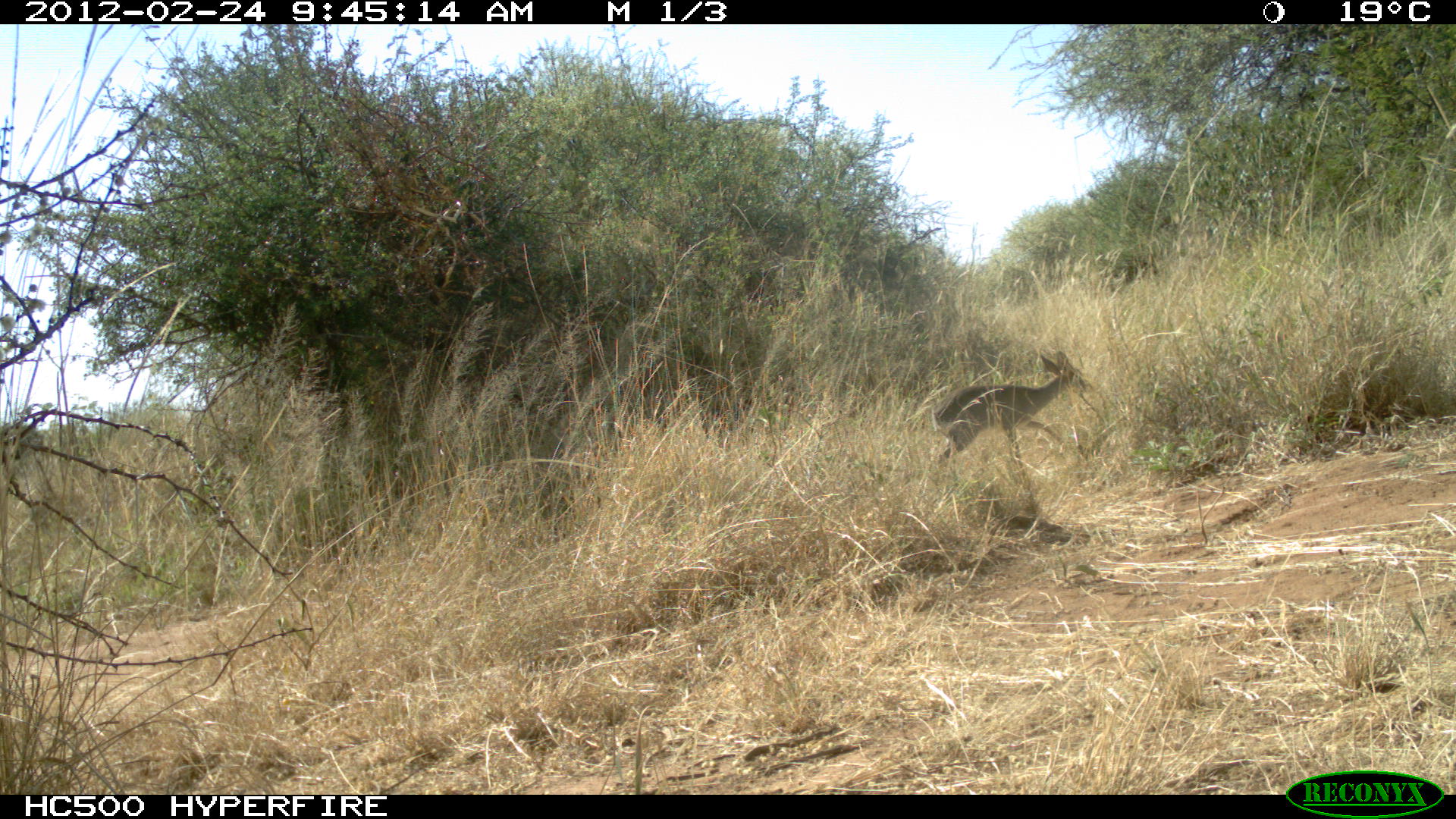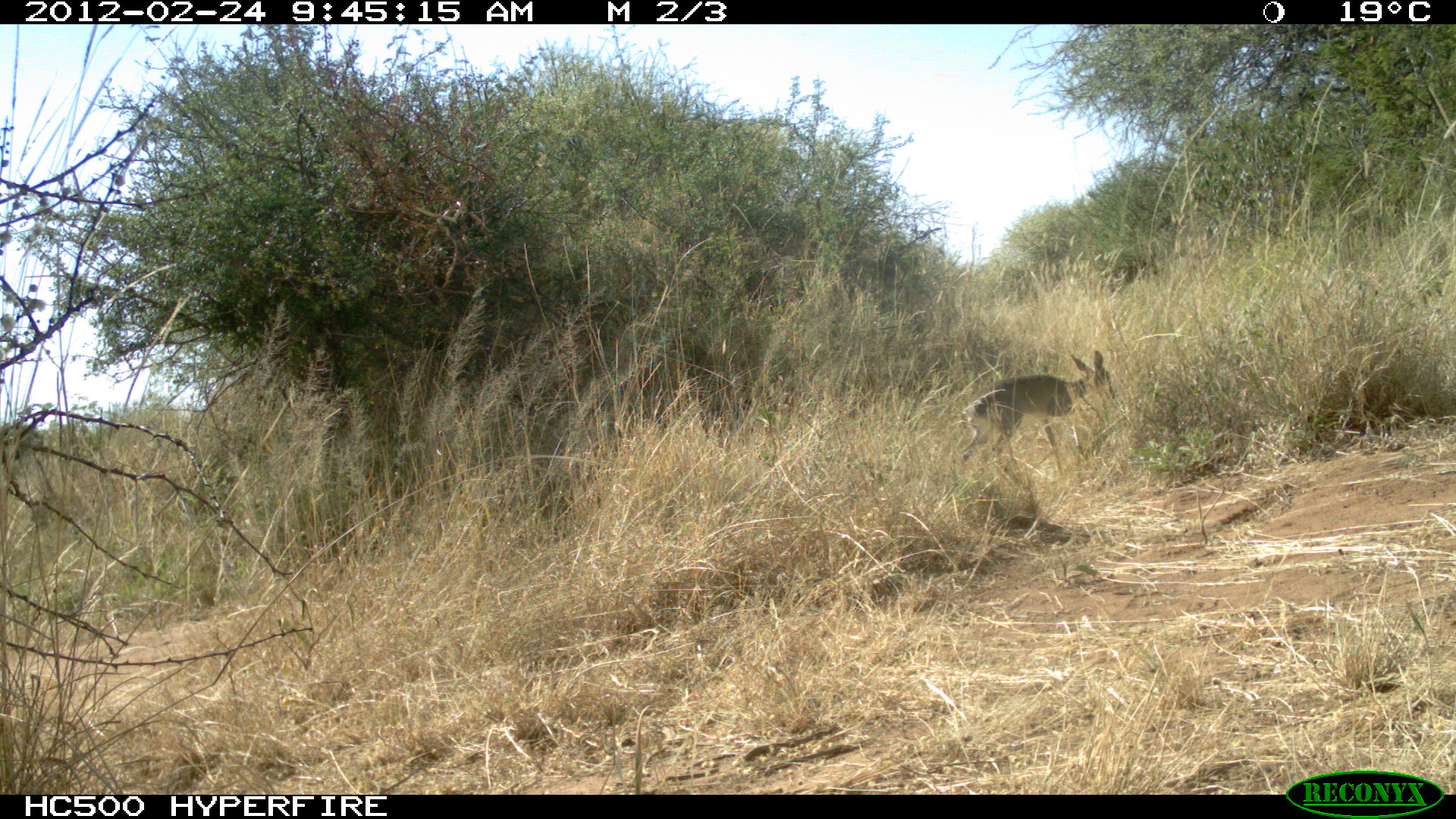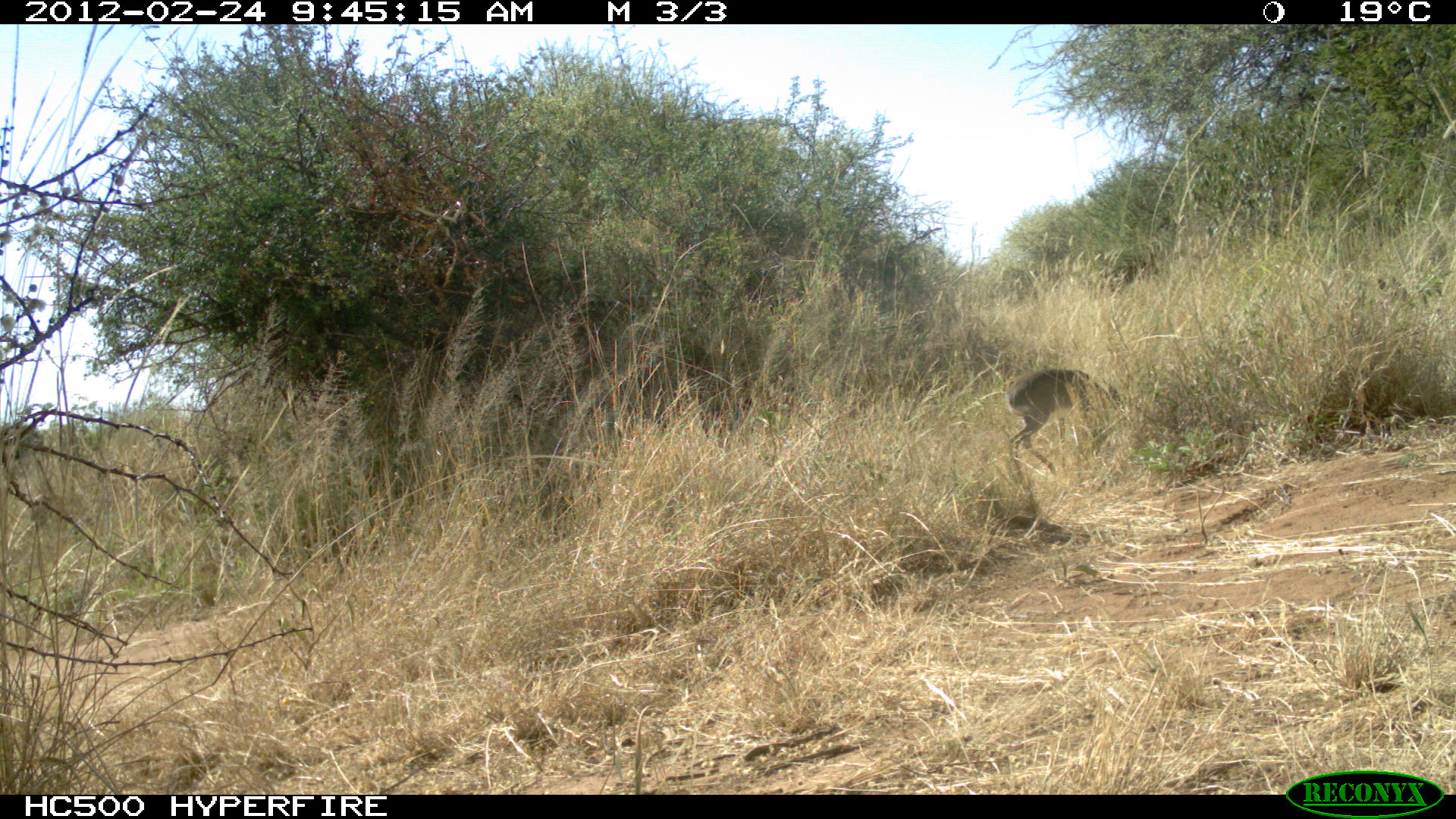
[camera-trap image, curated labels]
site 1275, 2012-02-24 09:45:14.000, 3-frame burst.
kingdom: Animalia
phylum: Chordata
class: Mammalia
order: Artiodactyla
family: Bovidae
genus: Madoqua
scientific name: Madoqua guentheri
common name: günther's dik-dik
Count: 1.